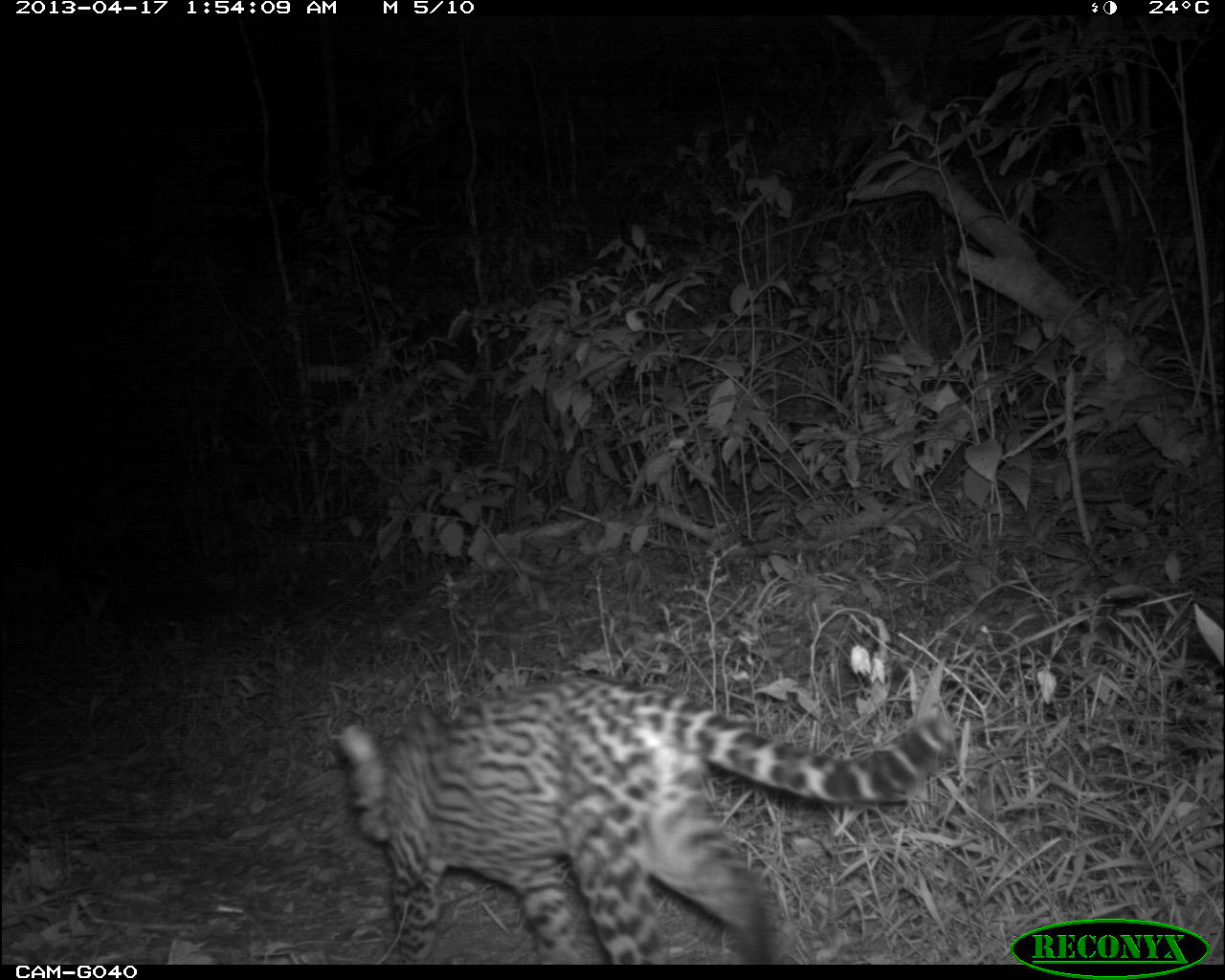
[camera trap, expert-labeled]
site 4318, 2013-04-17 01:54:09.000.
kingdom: Animalia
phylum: Chordata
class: Mammalia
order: Carnivora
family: Felidae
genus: Leopardus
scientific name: Leopardus pardalis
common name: ocelot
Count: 1.